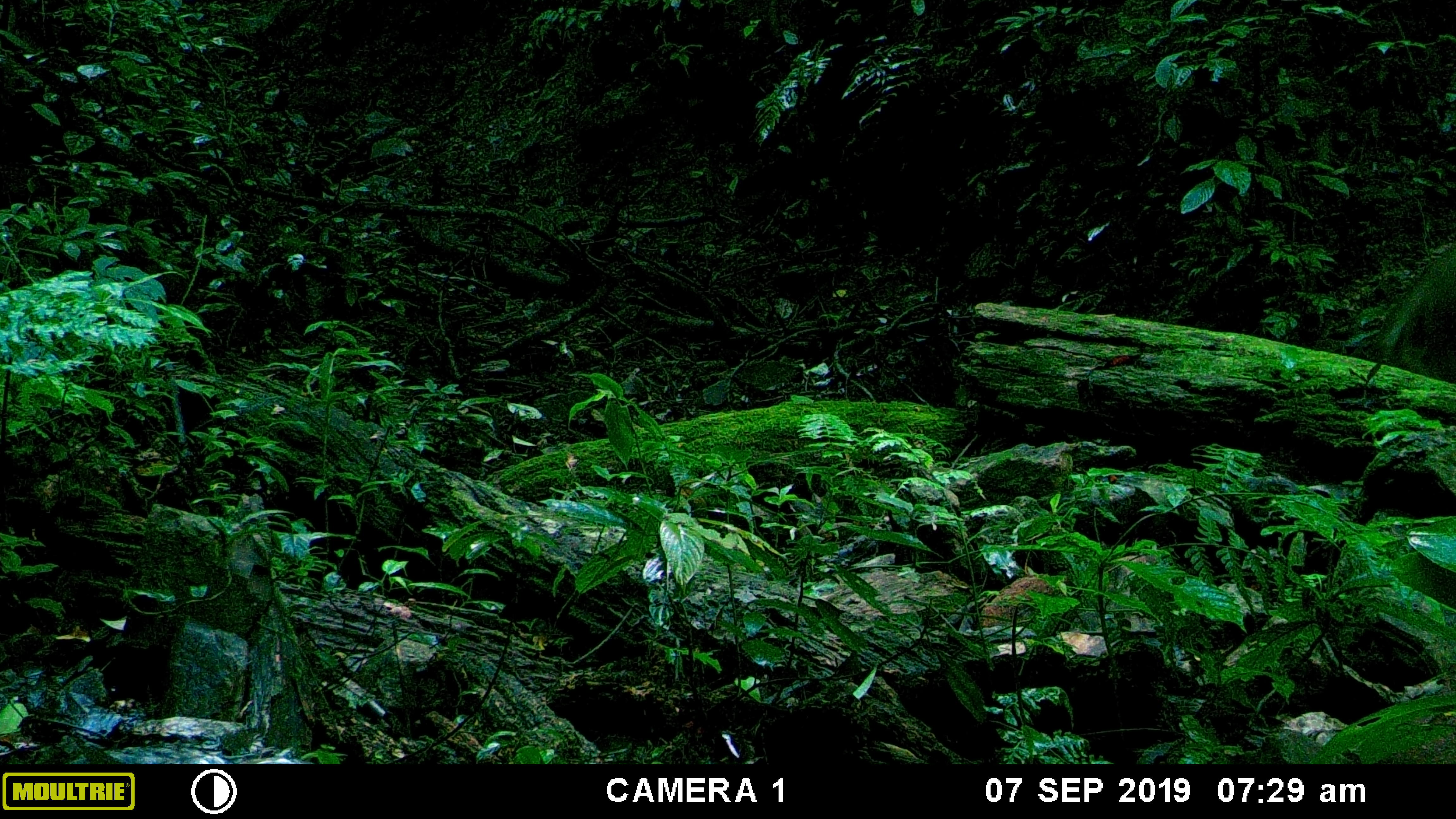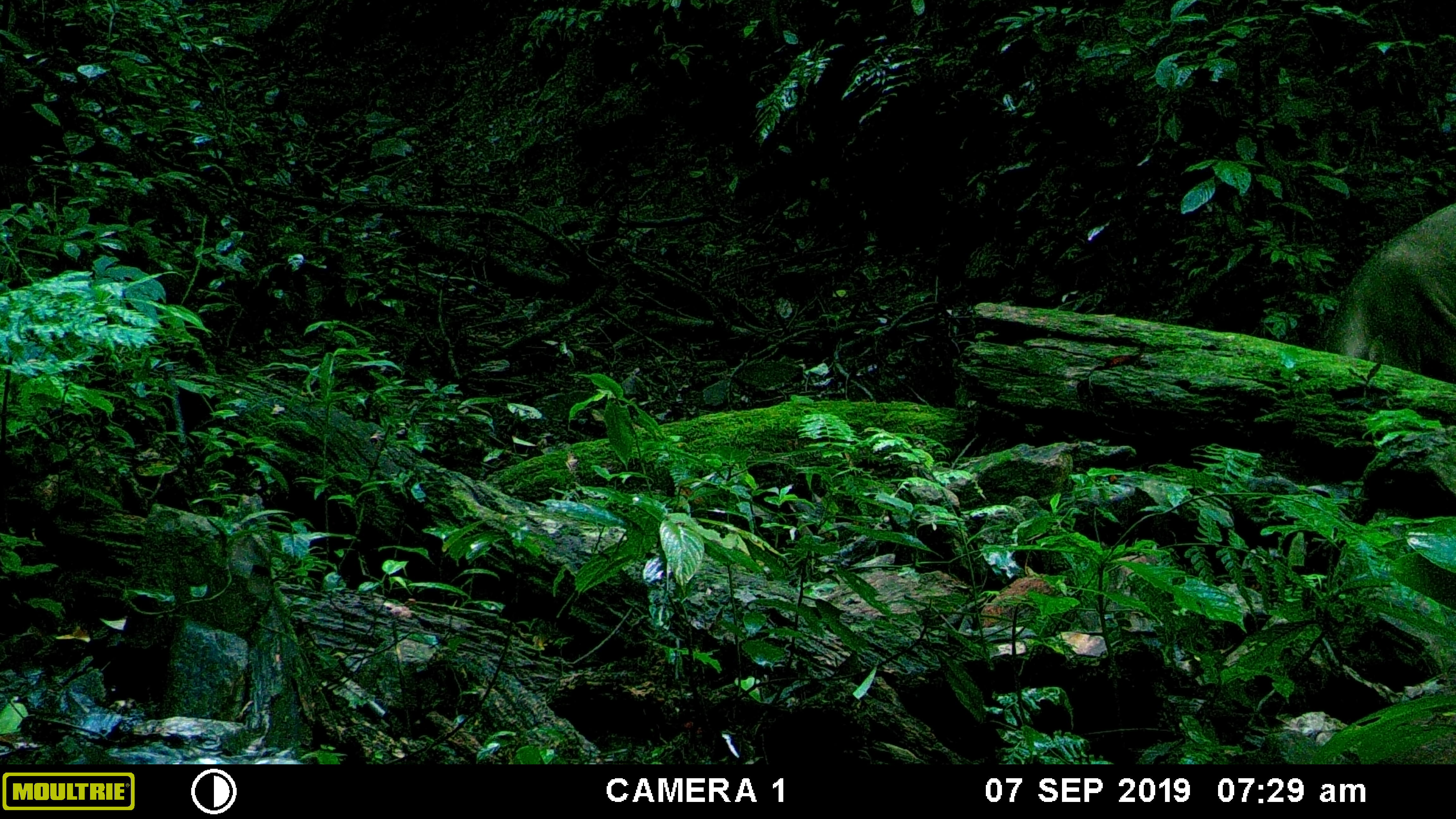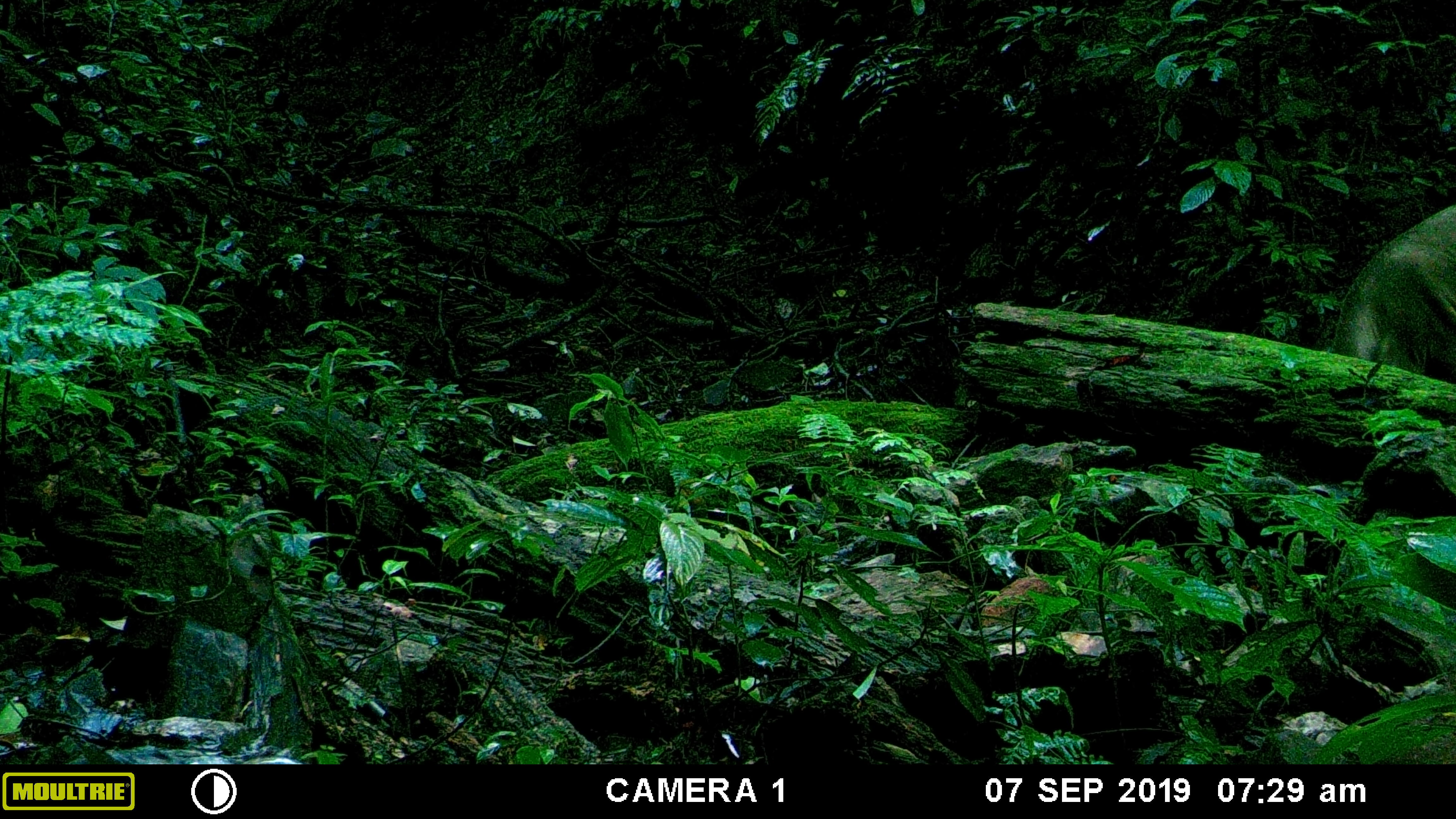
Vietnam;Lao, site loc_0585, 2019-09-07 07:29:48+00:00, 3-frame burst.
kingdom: Animalia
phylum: Chordata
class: Mammalia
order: Artiodactyla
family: Suidae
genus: Sus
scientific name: Sus scrofa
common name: eurasian wild pig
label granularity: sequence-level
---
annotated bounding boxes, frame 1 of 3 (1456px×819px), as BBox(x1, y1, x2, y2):
eurasian wild pig: BBox(1370, 243, 1456, 375)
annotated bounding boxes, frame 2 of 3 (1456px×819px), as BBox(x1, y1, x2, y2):
eurasian wild pig: BBox(1314, 200, 1456, 376)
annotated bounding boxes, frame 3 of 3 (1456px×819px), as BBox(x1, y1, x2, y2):
eurasian wild pig: BBox(1329, 203, 1456, 378)